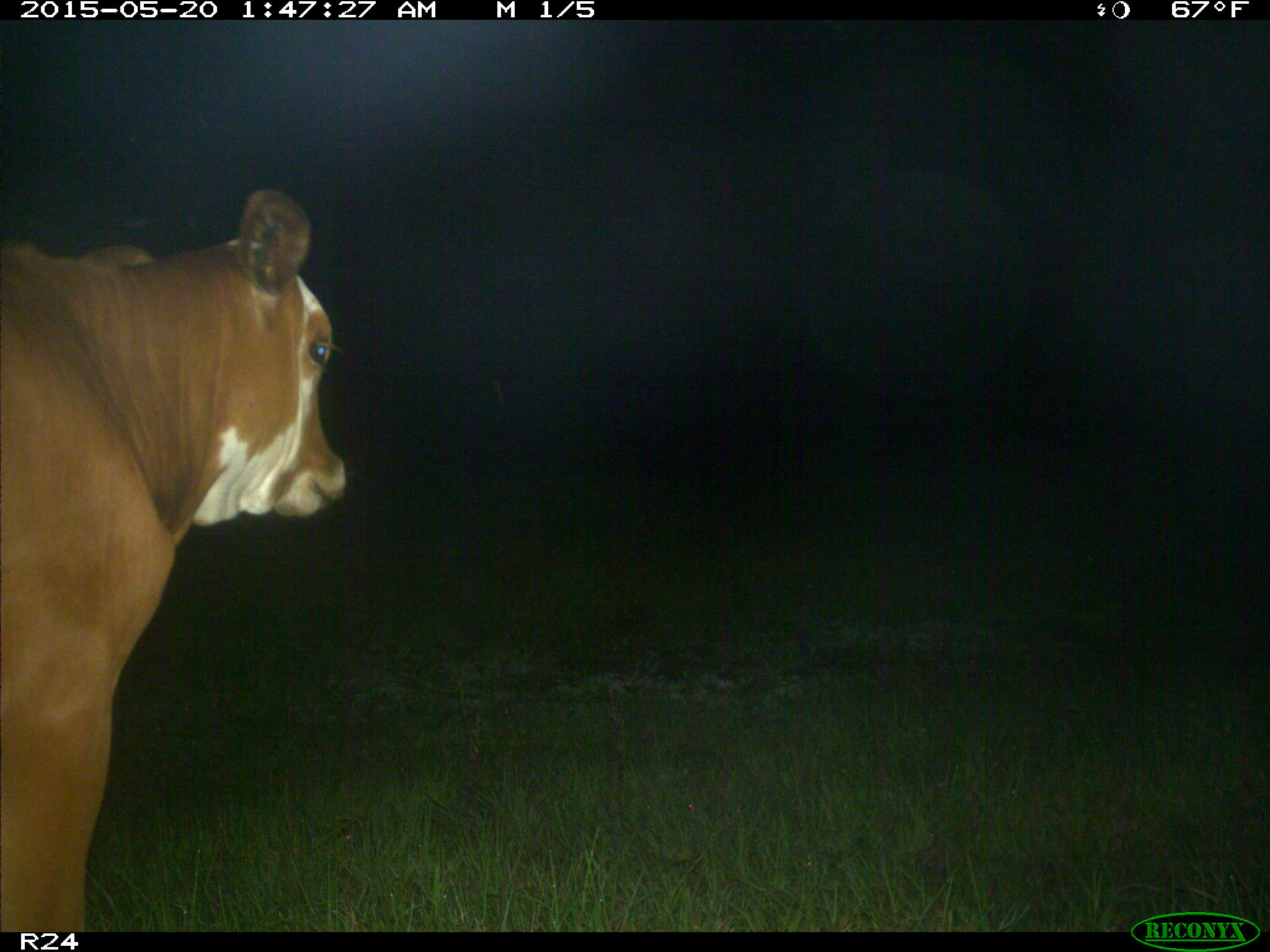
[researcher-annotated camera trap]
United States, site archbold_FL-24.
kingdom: Animalia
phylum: Chordata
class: Mammalia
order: Artiodactyla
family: Bovidae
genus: Bos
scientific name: Bos taurus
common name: domestic cow